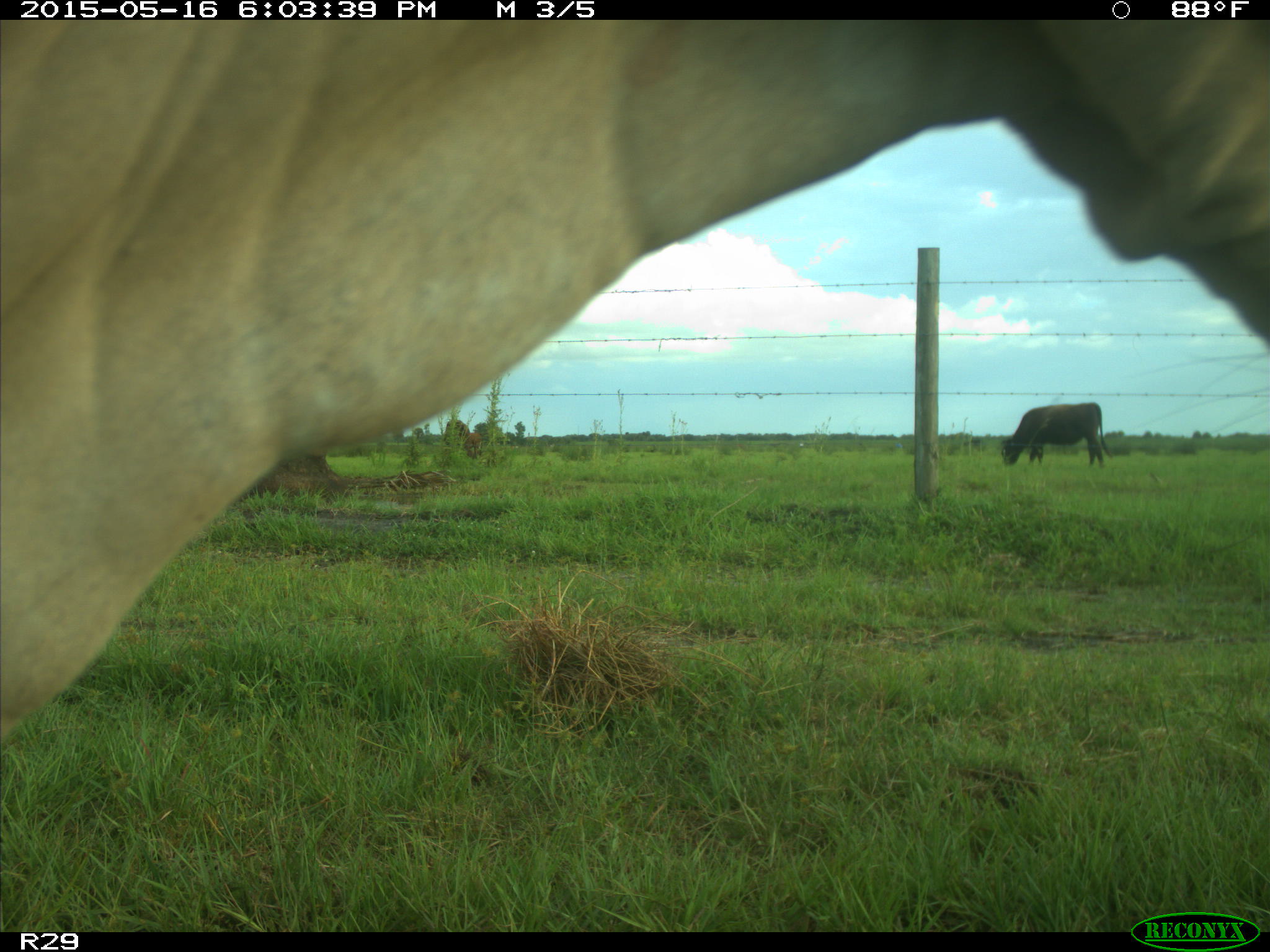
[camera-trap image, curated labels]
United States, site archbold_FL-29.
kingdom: Animalia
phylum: Chordata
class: Mammalia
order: Artiodactyla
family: Bovidae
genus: Bos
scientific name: Bos taurus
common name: domestic cow